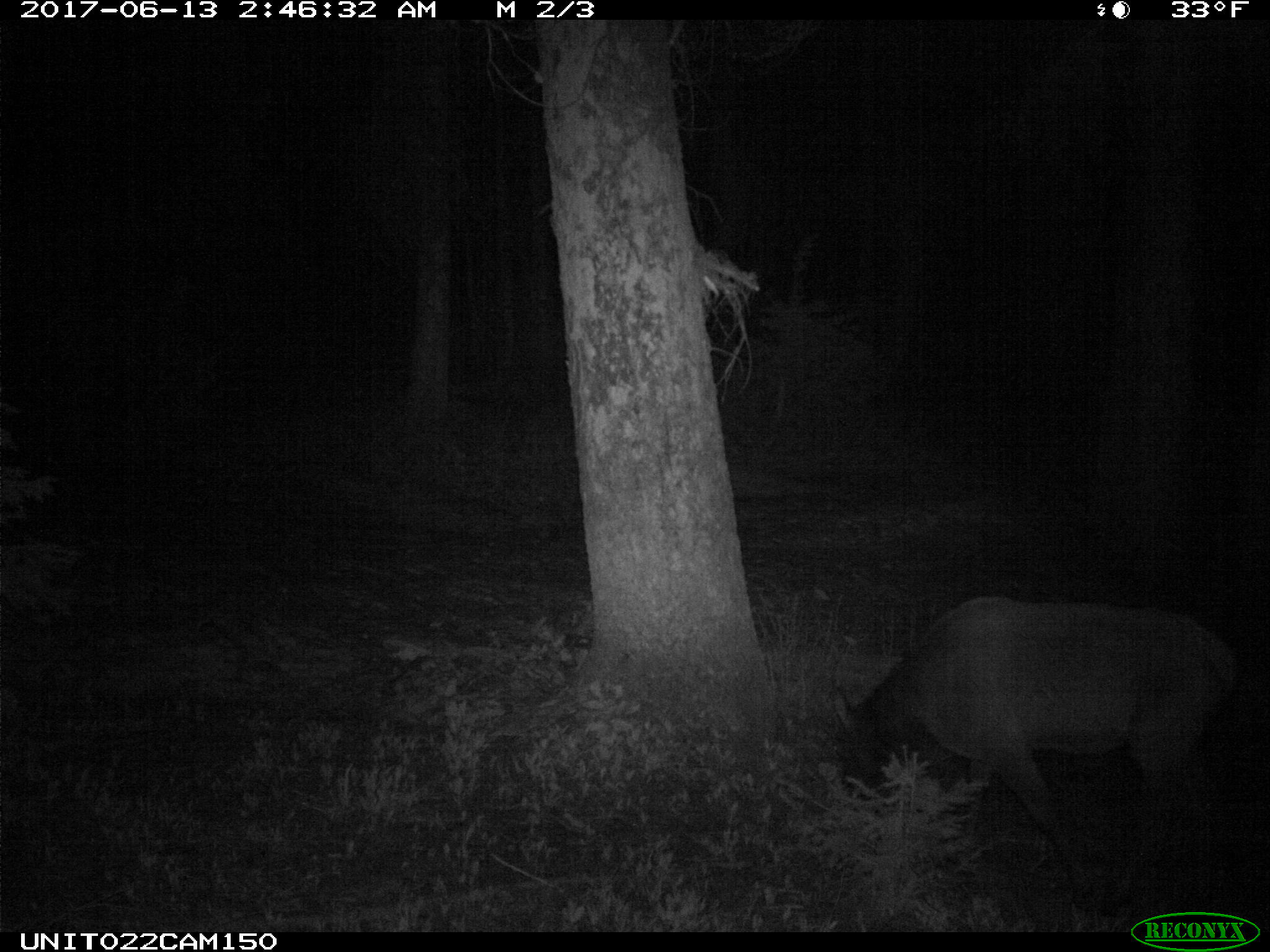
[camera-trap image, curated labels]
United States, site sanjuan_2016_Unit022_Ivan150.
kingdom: Animalia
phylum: Chordata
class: Mammalia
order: Artiodactyla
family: Cervidae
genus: Cervus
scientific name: Cervus elaphus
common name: red deer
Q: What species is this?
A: Cervus elaphus (red deer).